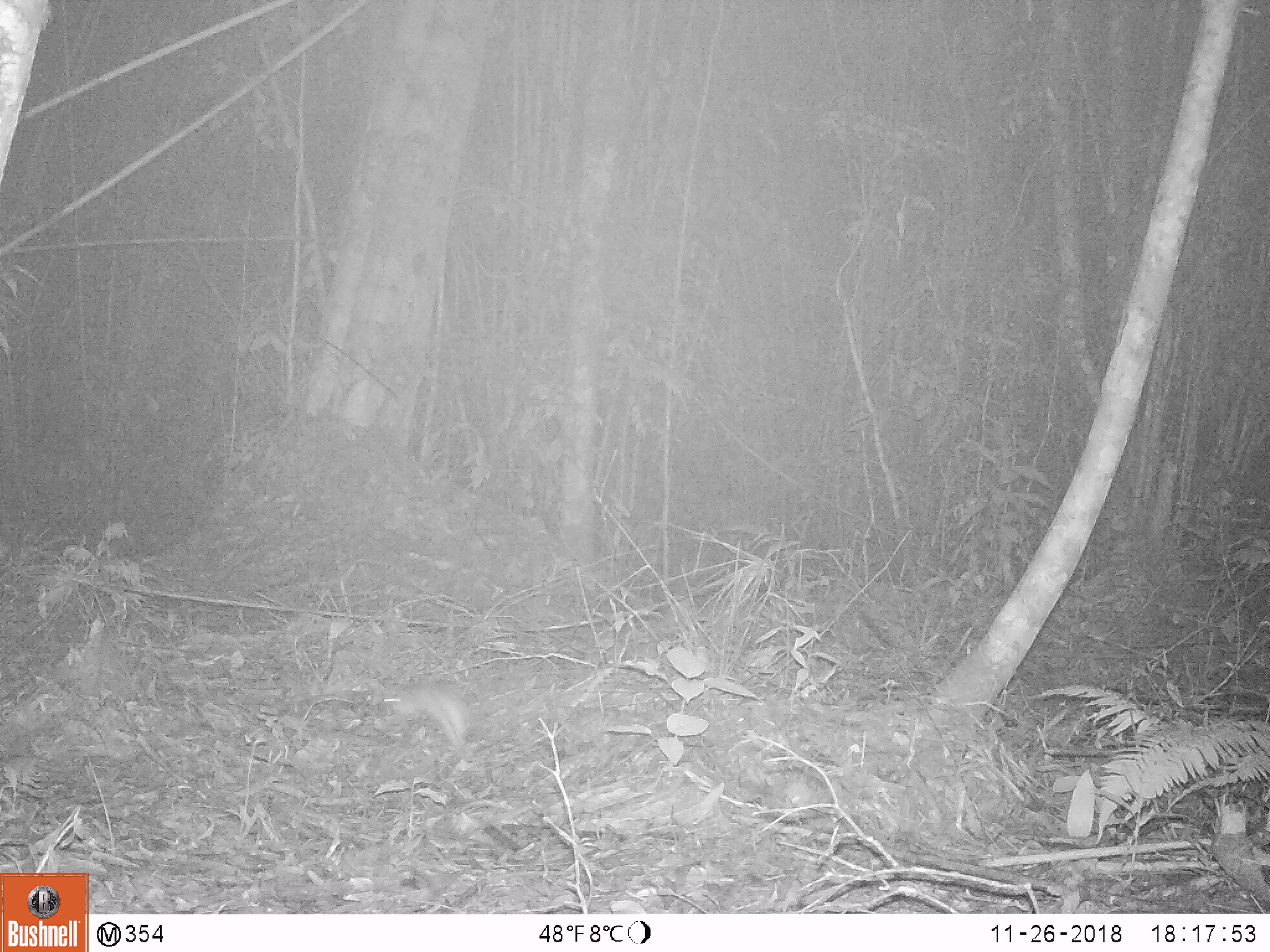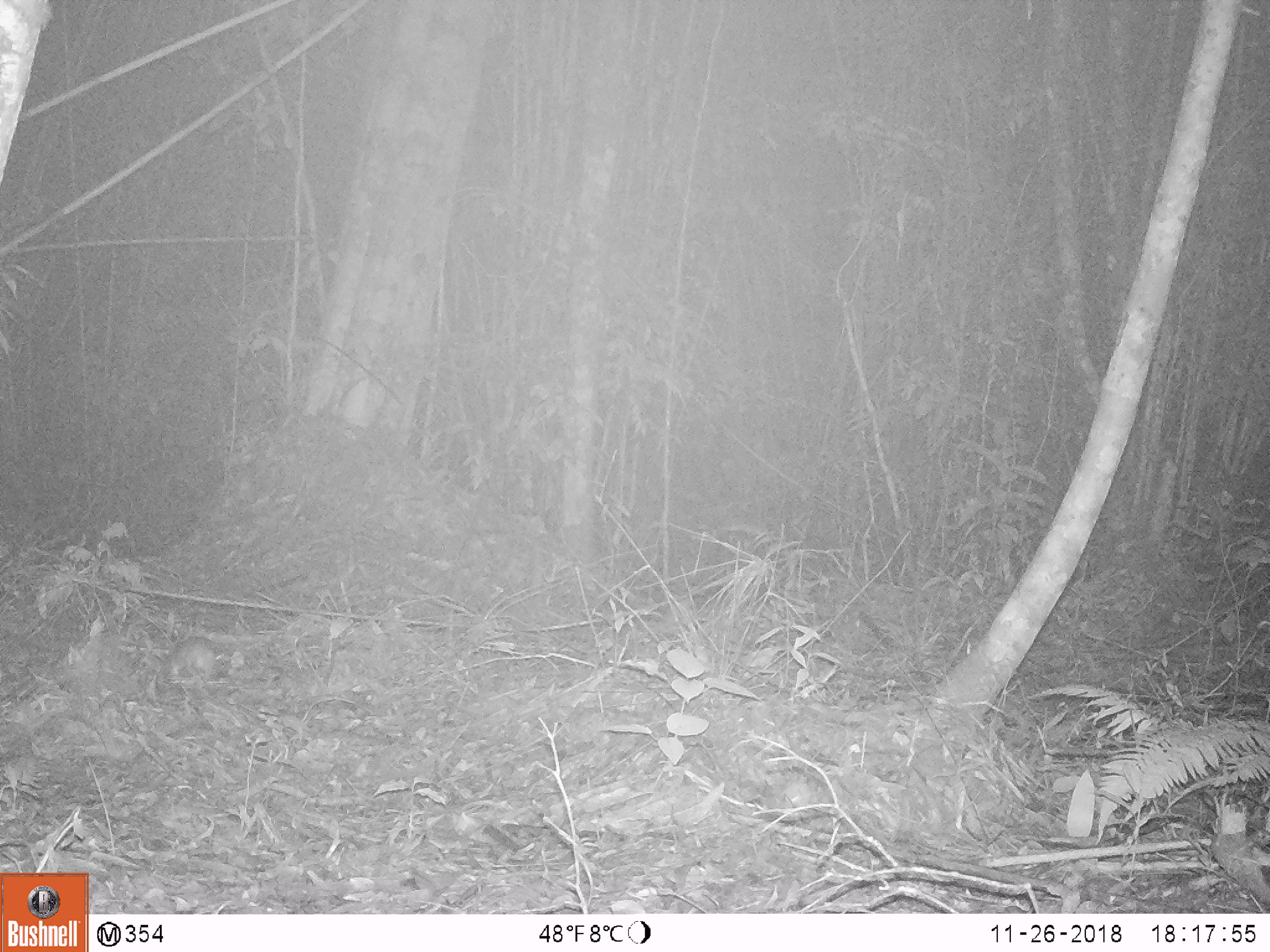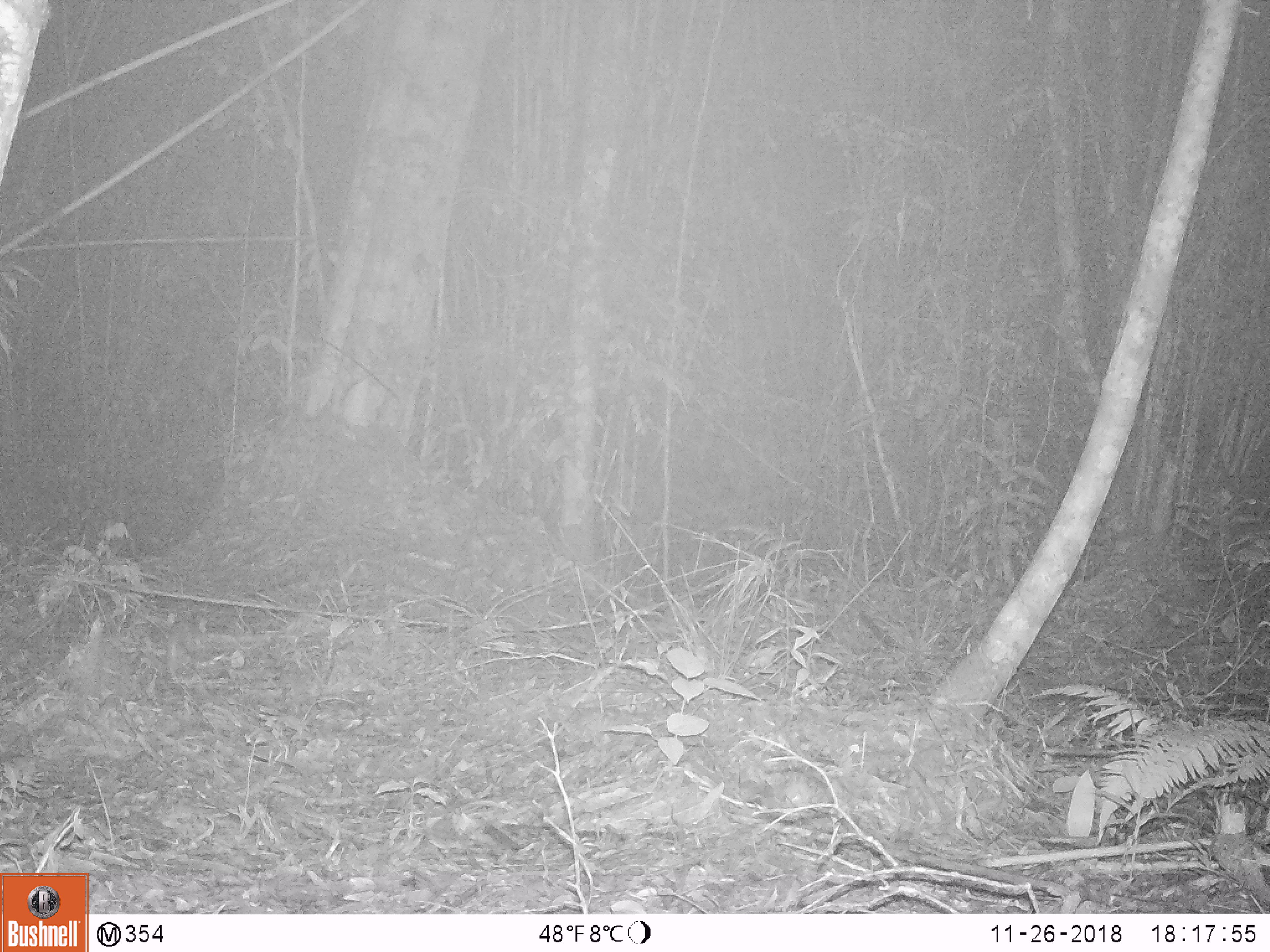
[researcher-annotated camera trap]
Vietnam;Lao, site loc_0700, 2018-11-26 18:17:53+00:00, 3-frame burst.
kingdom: Animalia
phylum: Chordata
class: Mammalia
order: Rodentia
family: Muridae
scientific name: Muridae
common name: old-world mice and rats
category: unidentified murid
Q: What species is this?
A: Unidentified murid (old-world mice and rats) (Muridae).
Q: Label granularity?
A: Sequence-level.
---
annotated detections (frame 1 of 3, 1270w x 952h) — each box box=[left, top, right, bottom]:
unidentified murid: box=[377, 685, 475, 750]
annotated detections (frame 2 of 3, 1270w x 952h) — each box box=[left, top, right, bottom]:
unidentified murid: box=[168, 636, 219, 682]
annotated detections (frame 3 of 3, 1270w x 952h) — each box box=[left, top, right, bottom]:
unidentified murid: box=[165, 621, 208, 675]